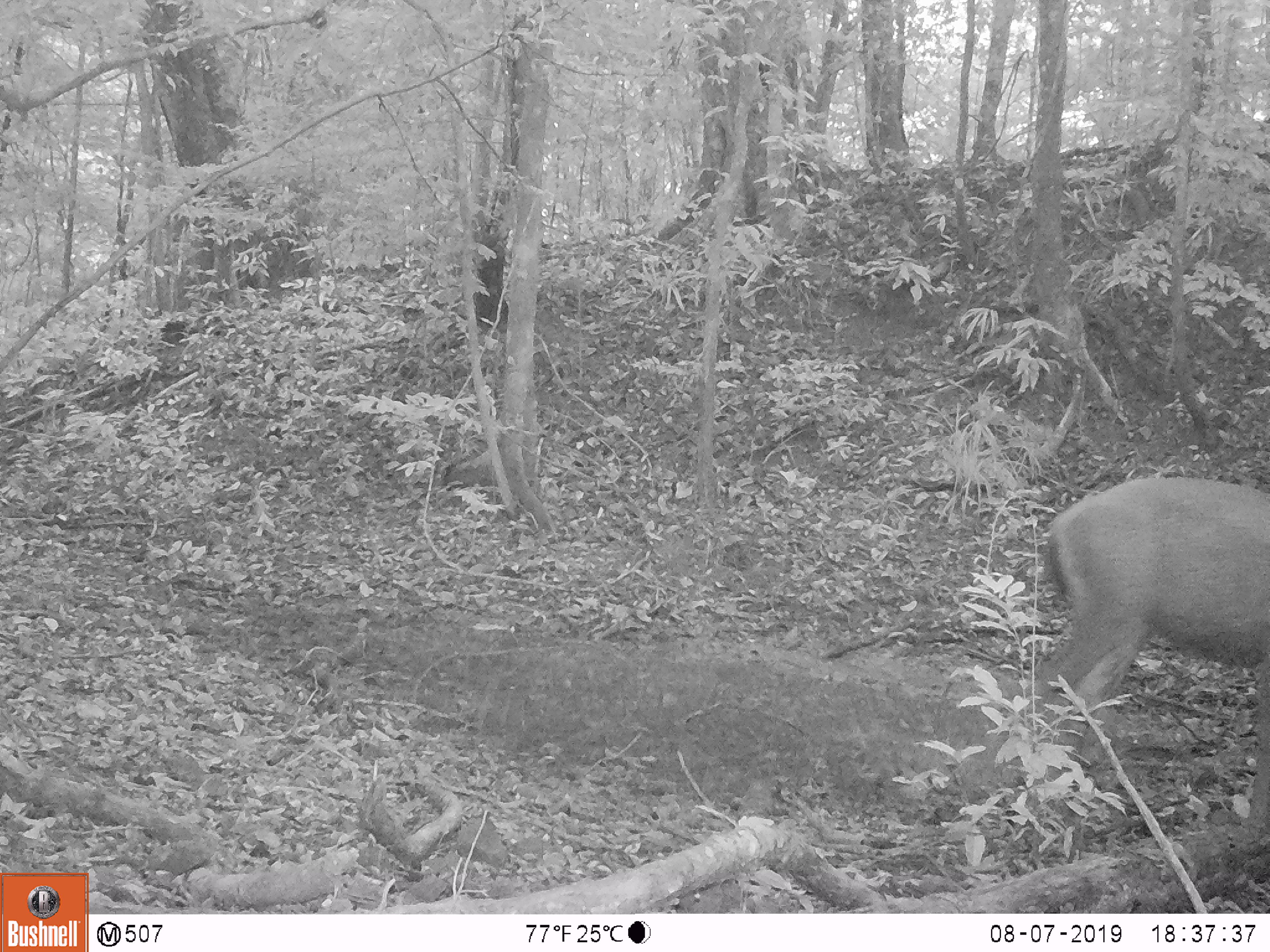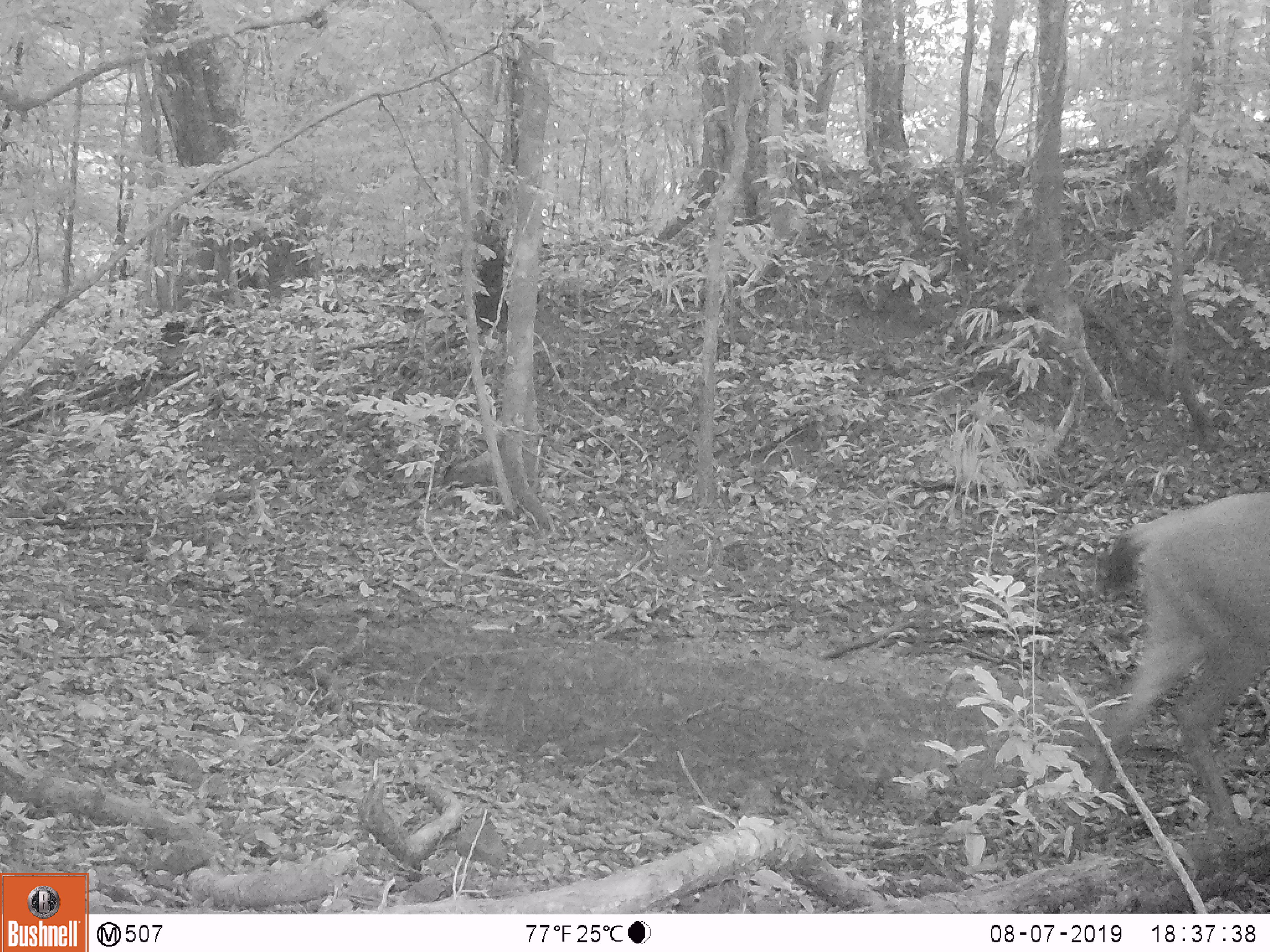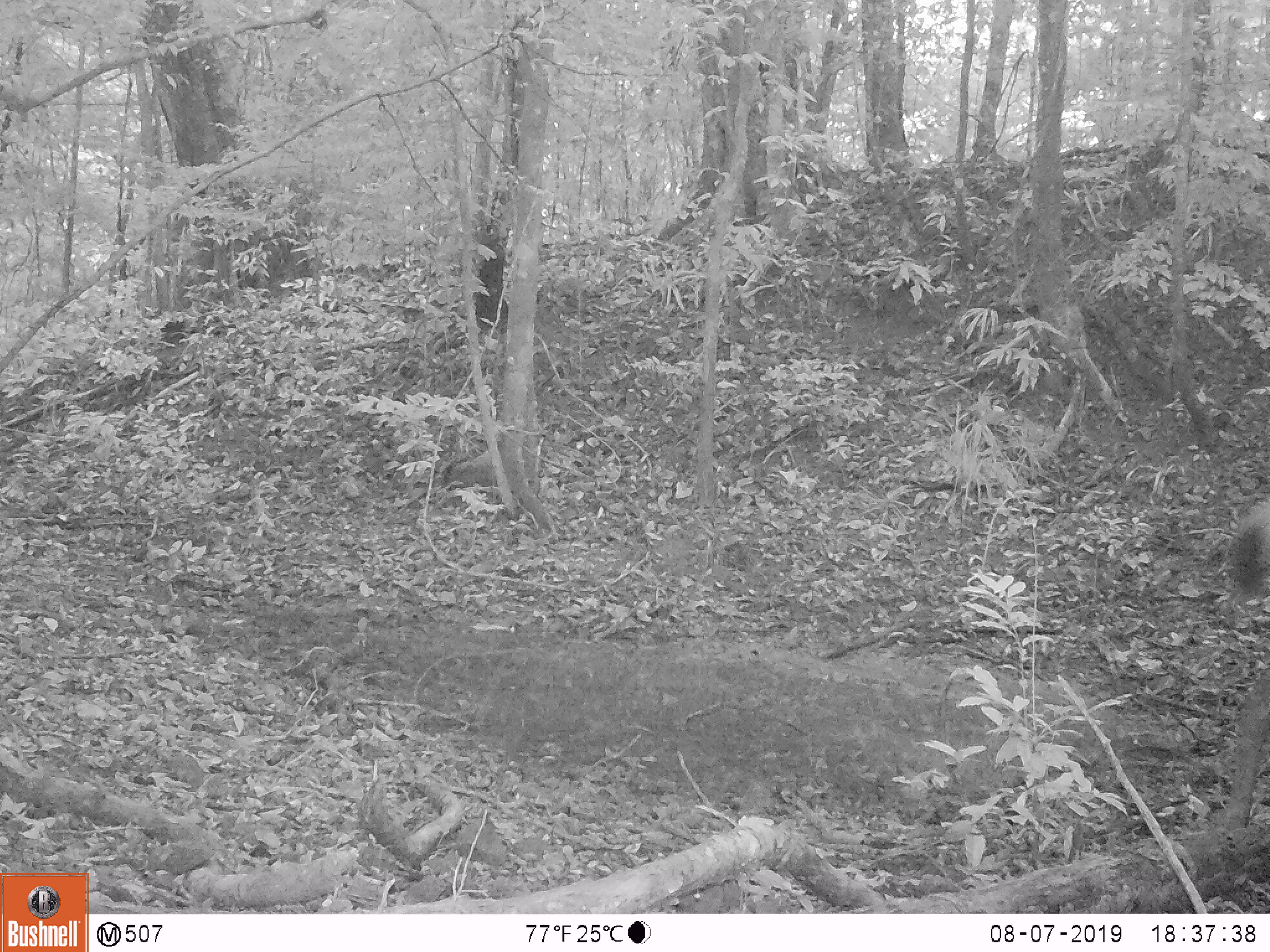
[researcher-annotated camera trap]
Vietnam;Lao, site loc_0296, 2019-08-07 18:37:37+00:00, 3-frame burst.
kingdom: Animalia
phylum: Chordata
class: Mammalia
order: Artiodactyla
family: Cervidae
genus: Rusa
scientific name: Rusa unicolor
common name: sambar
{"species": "sambar (Rusa unicolor)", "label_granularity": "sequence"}